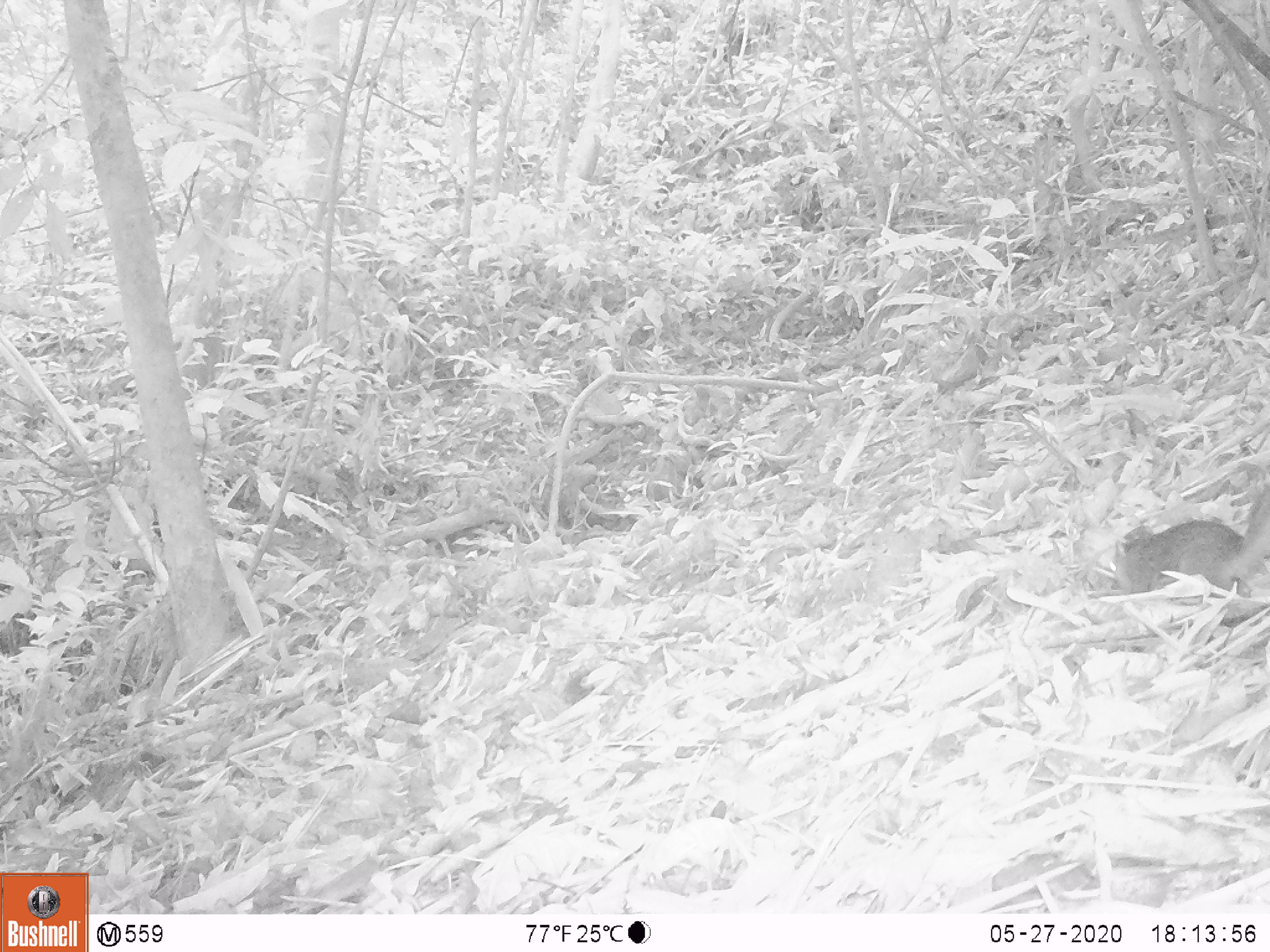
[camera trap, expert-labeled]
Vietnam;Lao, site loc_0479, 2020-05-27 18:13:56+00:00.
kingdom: Animalia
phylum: Chordata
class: Mammalia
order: Rodentia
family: Sciuridae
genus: Dremomys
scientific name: Dremomys rufigenis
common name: red-cheeked squirrel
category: red cheeked squirrel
Red cheeked squirrel (red-cheeked squirrel) (Dremomys rufigenis). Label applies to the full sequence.